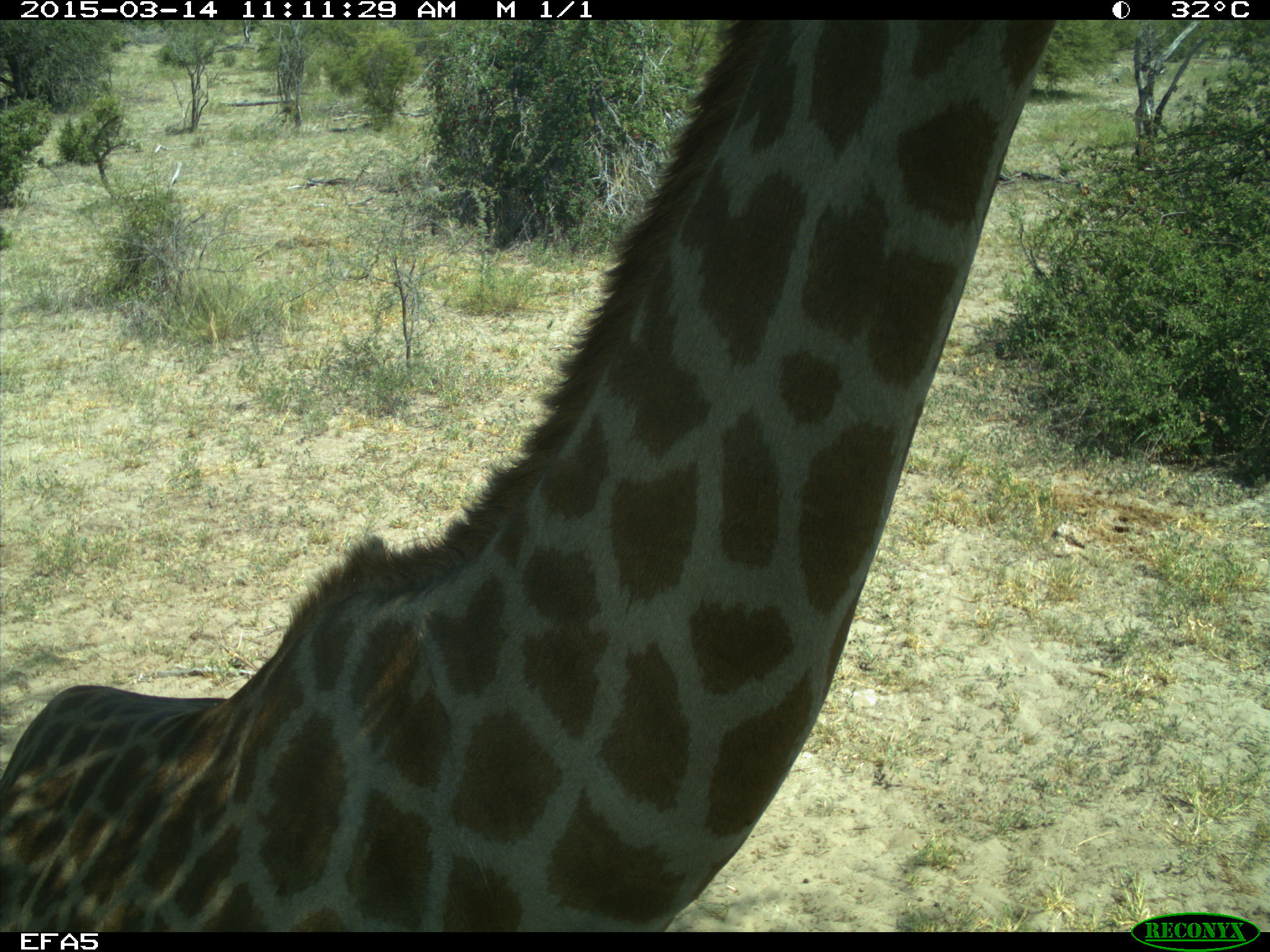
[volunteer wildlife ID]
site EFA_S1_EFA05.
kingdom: Animalia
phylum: Chordata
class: Mammalia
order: Artiodactyla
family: Giraffidae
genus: Giraffa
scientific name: Giraffa camelopardalis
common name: giraffe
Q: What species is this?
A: Giraffe (Giraffa camelopardalis).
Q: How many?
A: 1.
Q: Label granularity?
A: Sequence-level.